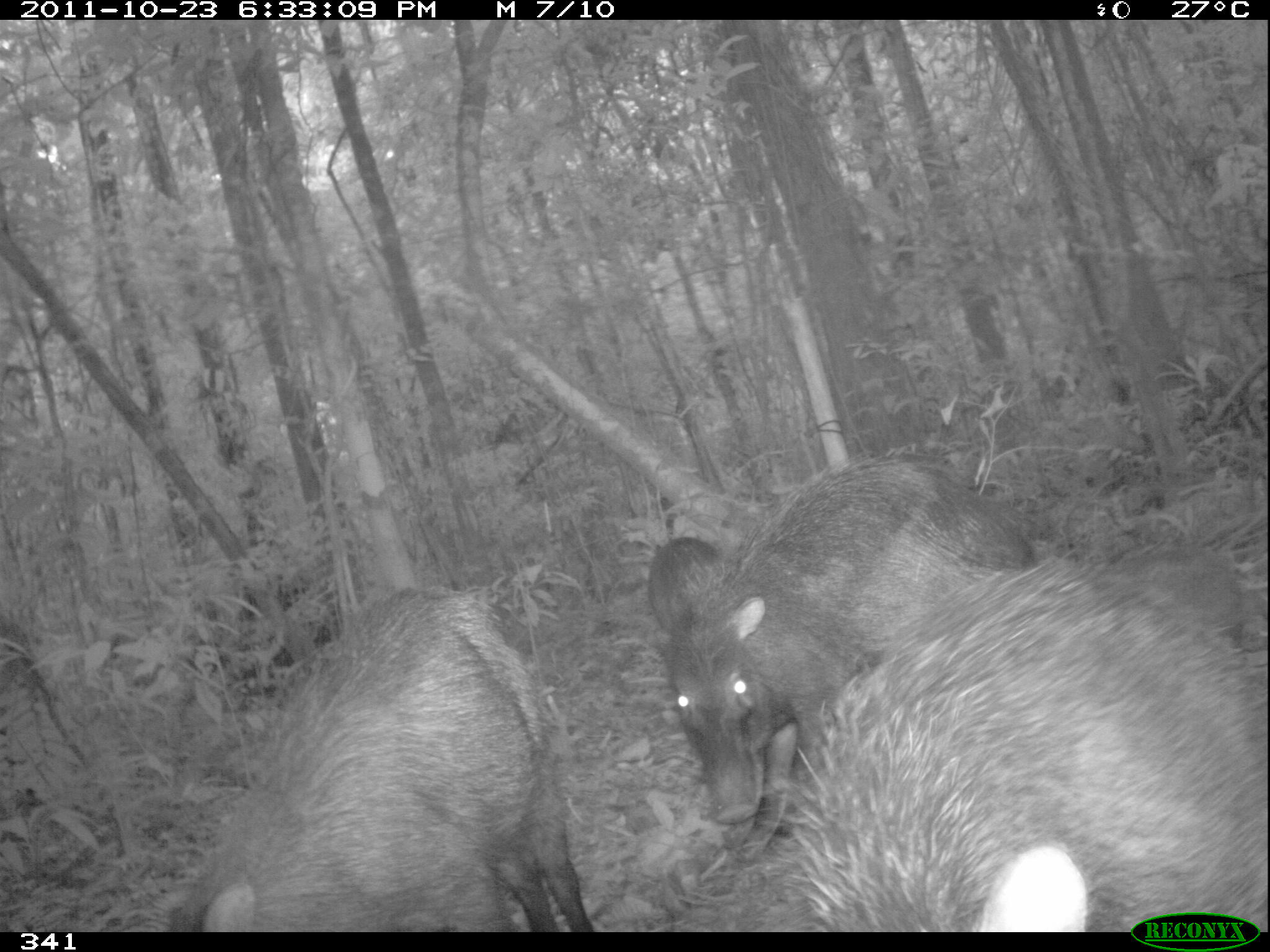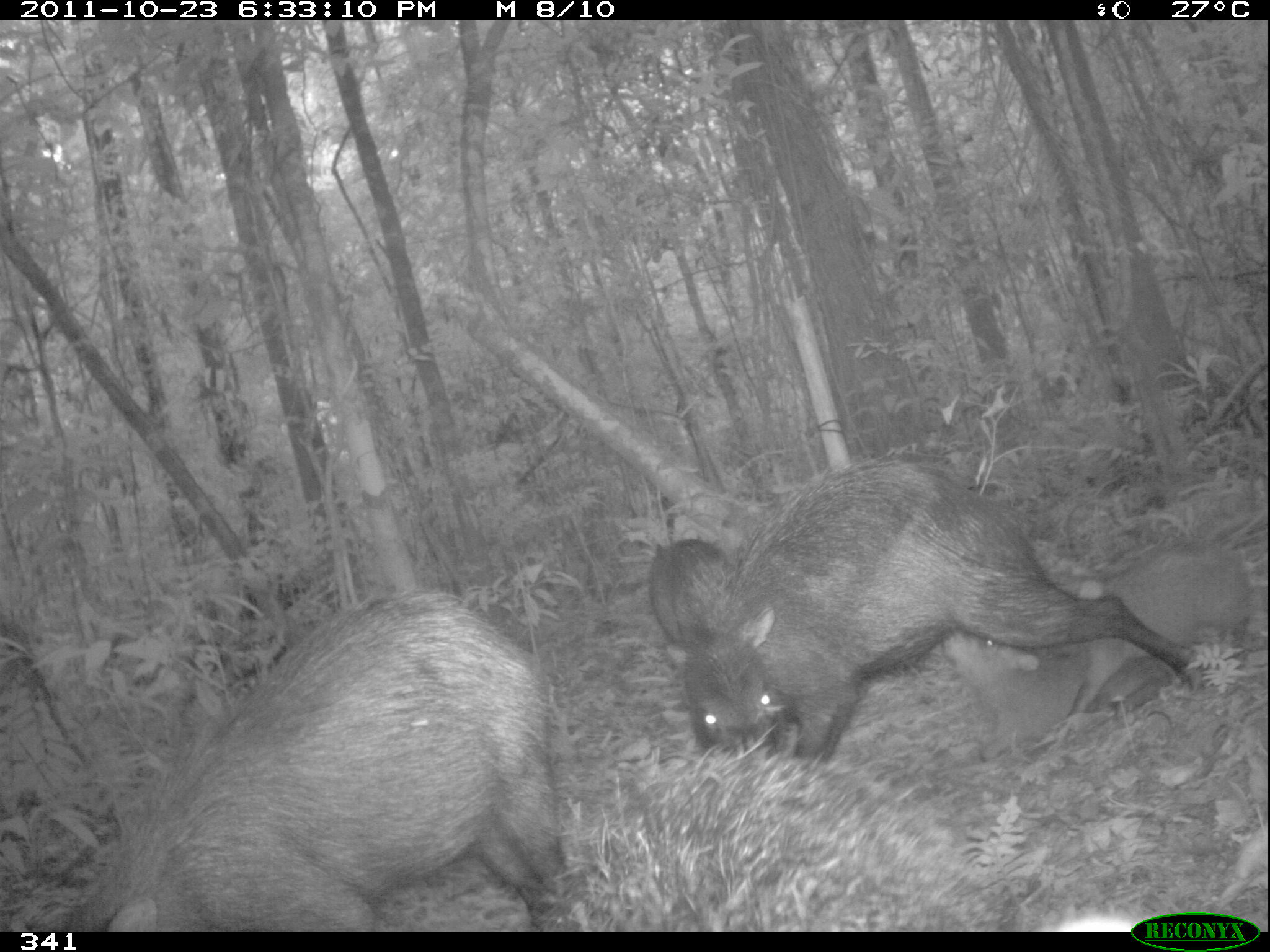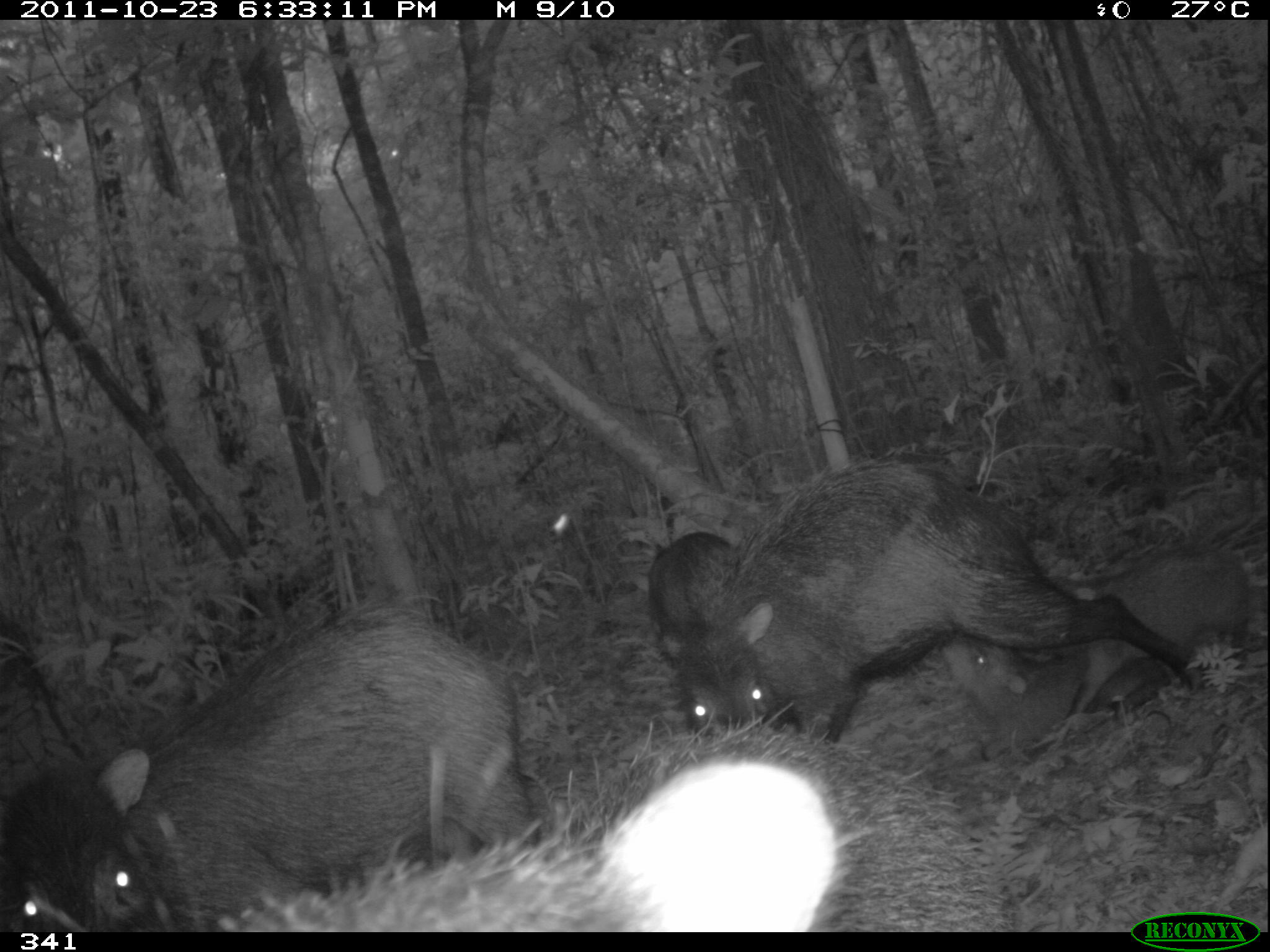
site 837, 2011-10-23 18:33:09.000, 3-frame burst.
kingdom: Animalia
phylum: Chordata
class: Mammalia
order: Artiodactyla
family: Tayassuidae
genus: Tayassu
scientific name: Tayassu pecari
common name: white-lipped peccary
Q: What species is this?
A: Tayassu pecari (white-lipped peccary).